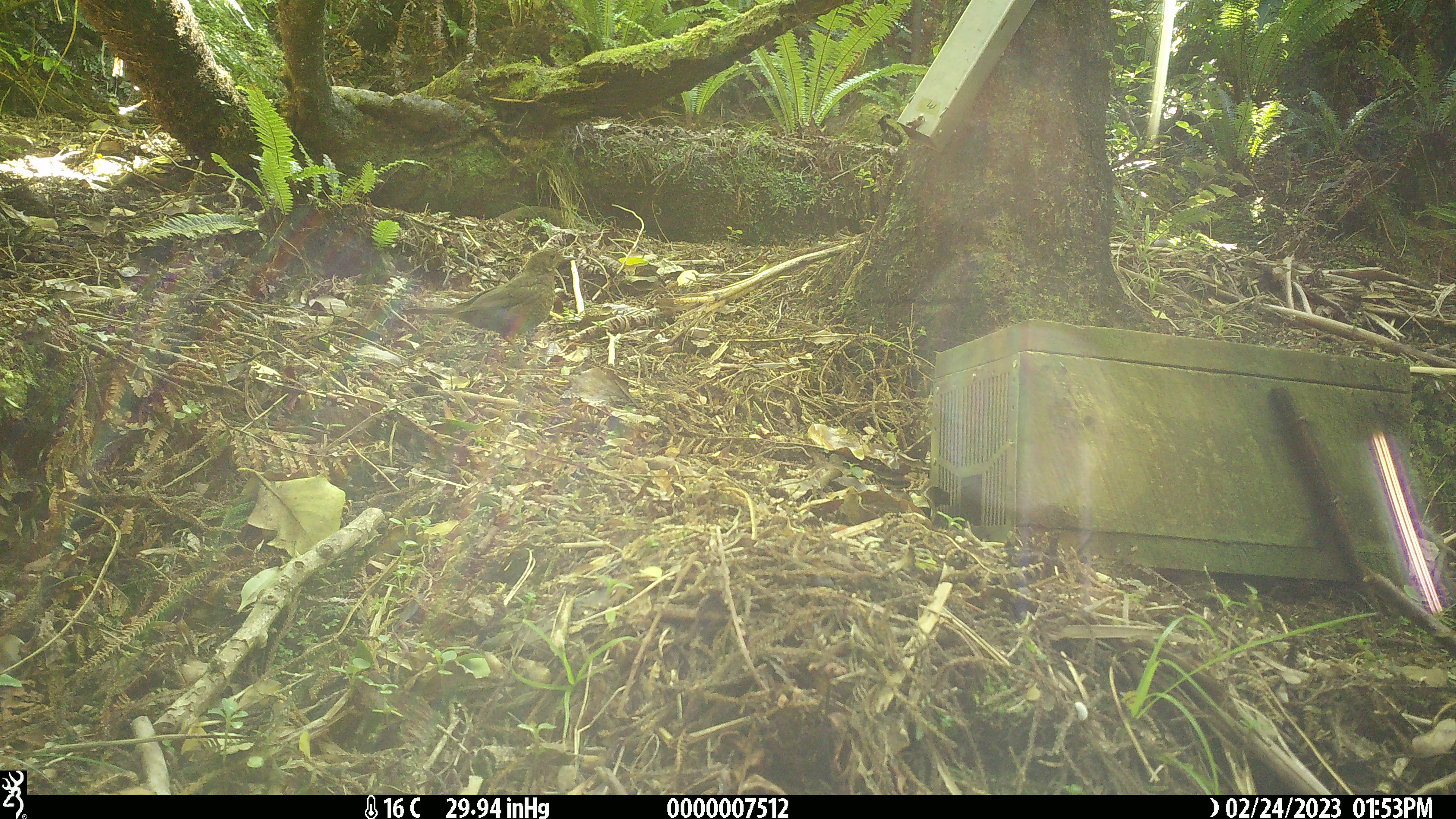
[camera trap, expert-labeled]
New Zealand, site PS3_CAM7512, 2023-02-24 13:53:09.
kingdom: Animalia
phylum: Chordata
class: Aves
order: Passeriformes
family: Turdidae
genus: Turdus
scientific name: Turdus merula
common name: eurasian blackbird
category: blackbird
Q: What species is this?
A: Blackbird (eurasian blackbird) (Turdus merula).